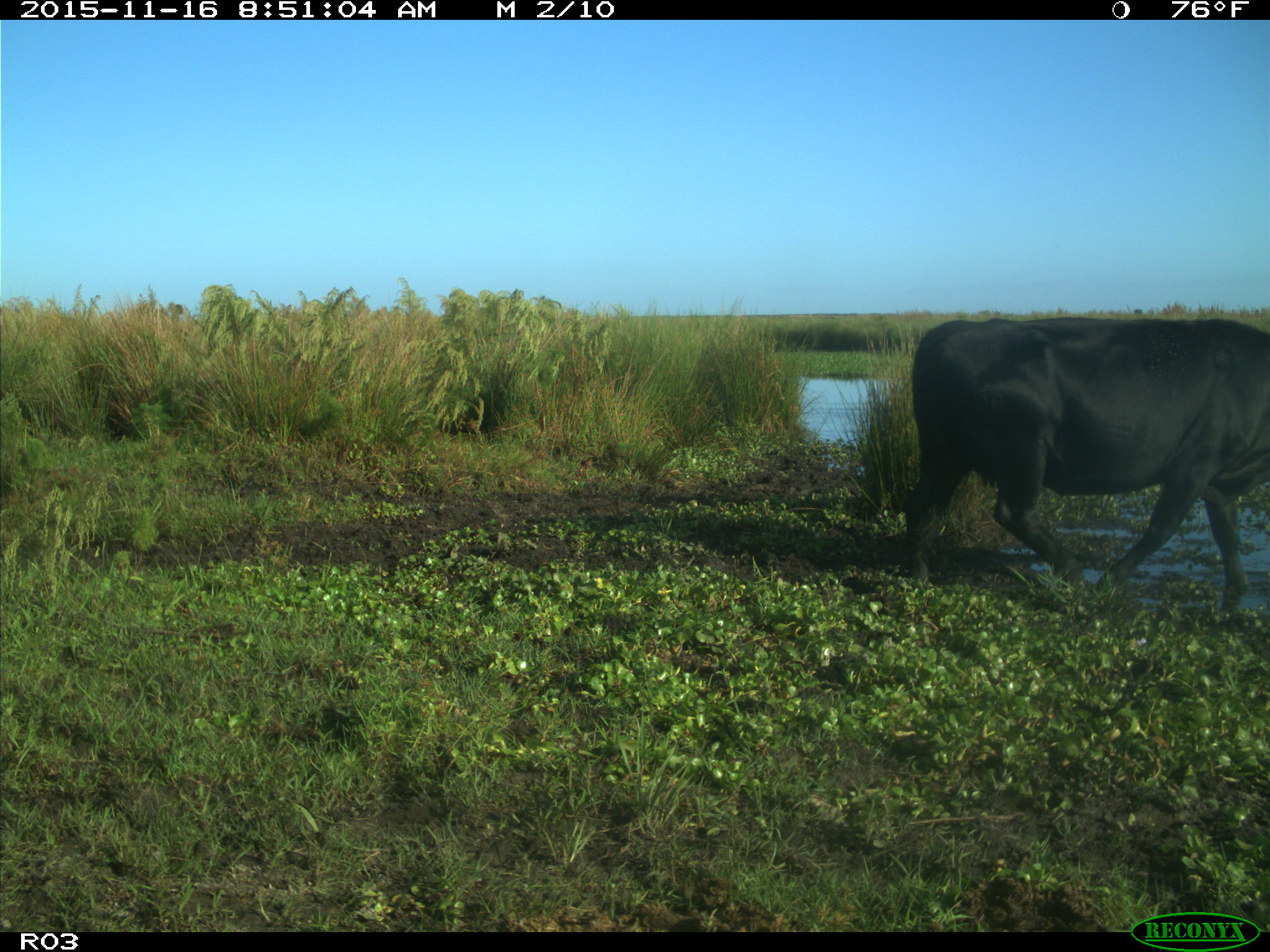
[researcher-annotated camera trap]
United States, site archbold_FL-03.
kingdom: Animalia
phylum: Chordata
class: Mammalia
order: Artiodactyla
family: Bovidae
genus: Bos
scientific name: Bos taurus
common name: domestic cow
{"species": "Bos taurus (domestic cow)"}